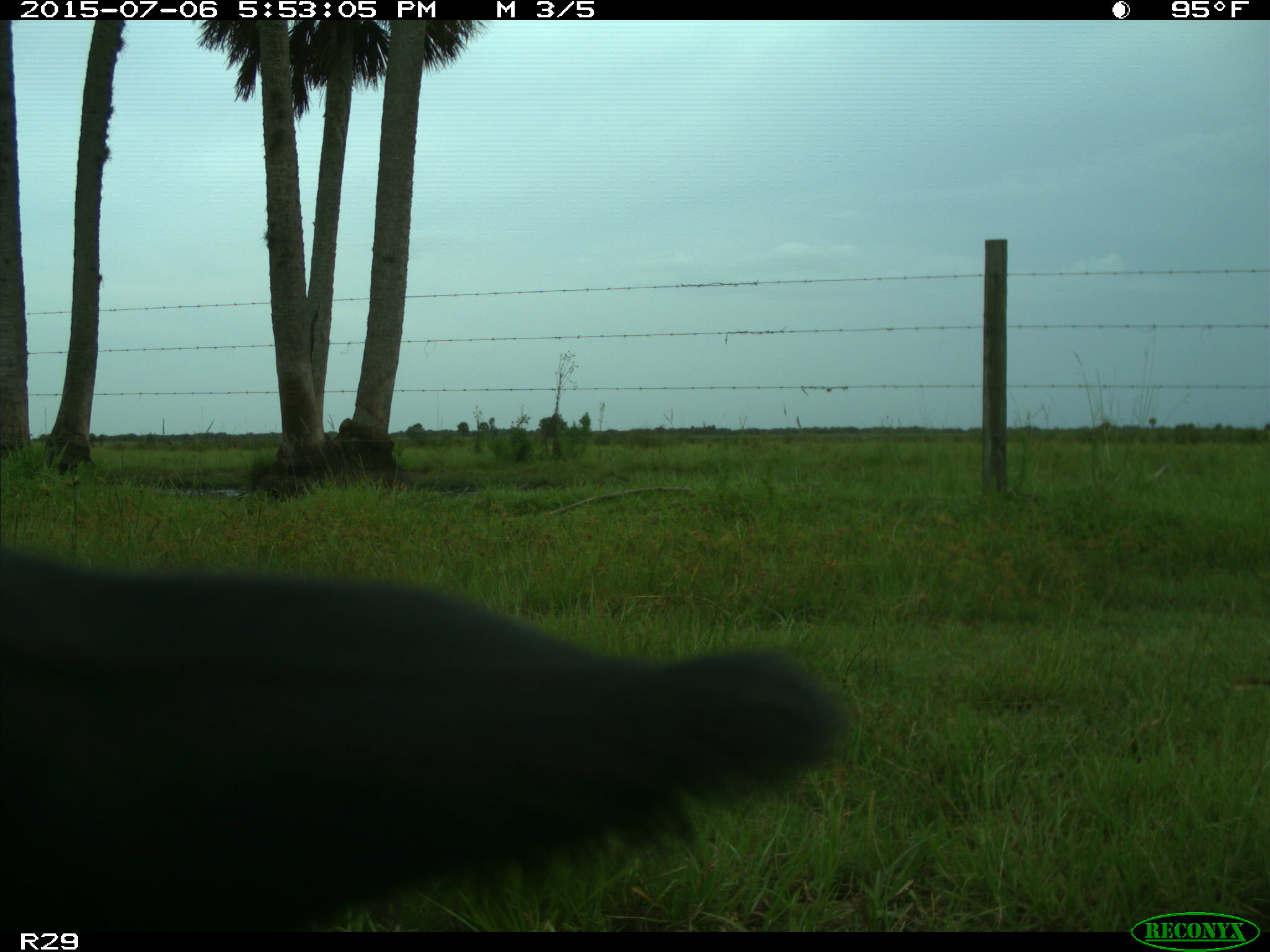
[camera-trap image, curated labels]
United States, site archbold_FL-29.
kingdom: Animalia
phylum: Chordata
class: Mammalia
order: Artiodactyla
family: Bovidae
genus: Bos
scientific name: Bos taurus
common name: domestic cow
Bos taurus (domestic cow).